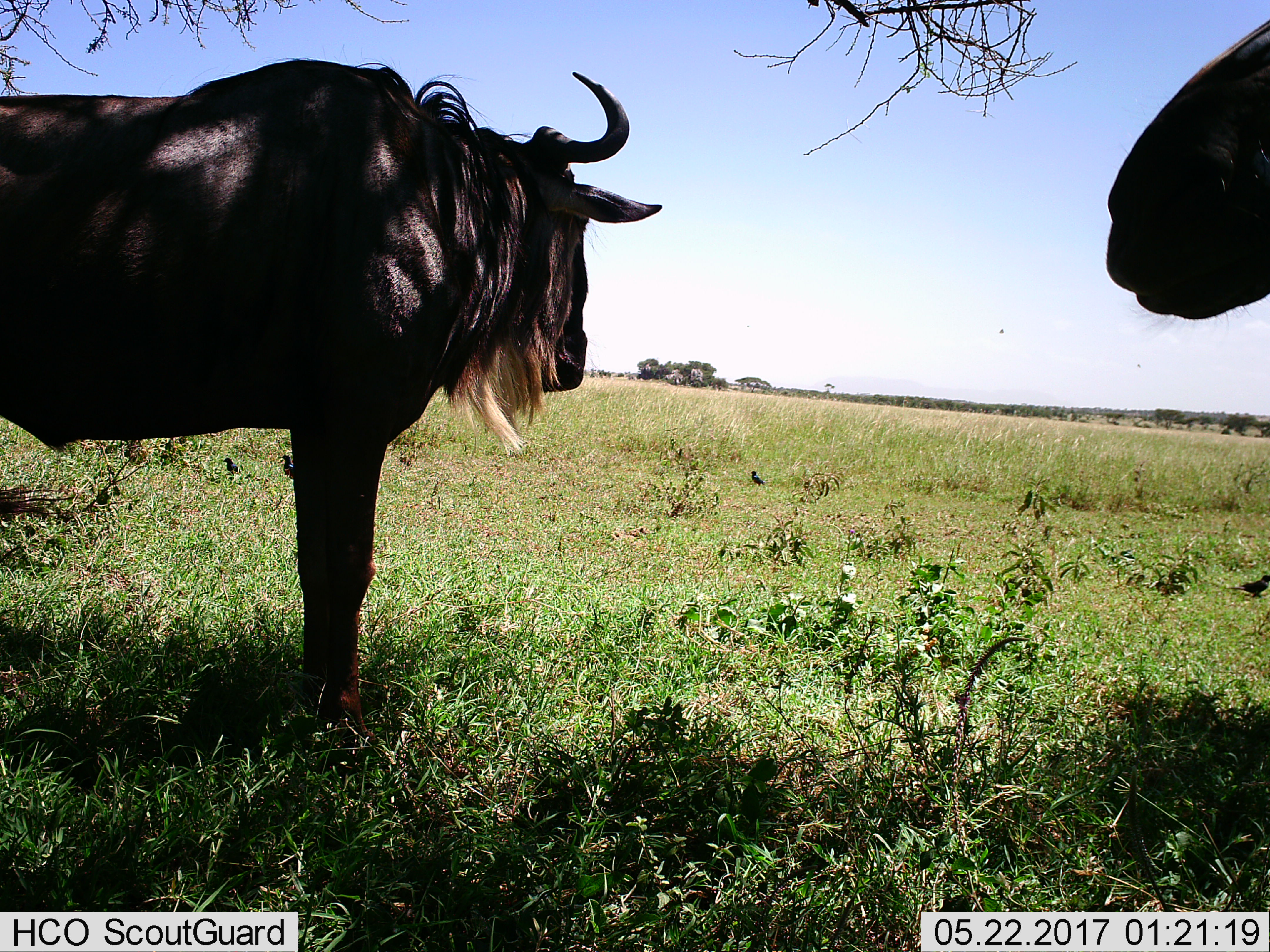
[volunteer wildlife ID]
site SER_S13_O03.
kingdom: Animalia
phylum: Chordata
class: Mammalia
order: Artiodactyla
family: Bovidae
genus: Connochaetes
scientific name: Connochaetes taurinus taurinus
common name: blue wildebeest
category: wildebeestblue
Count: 2.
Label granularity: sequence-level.